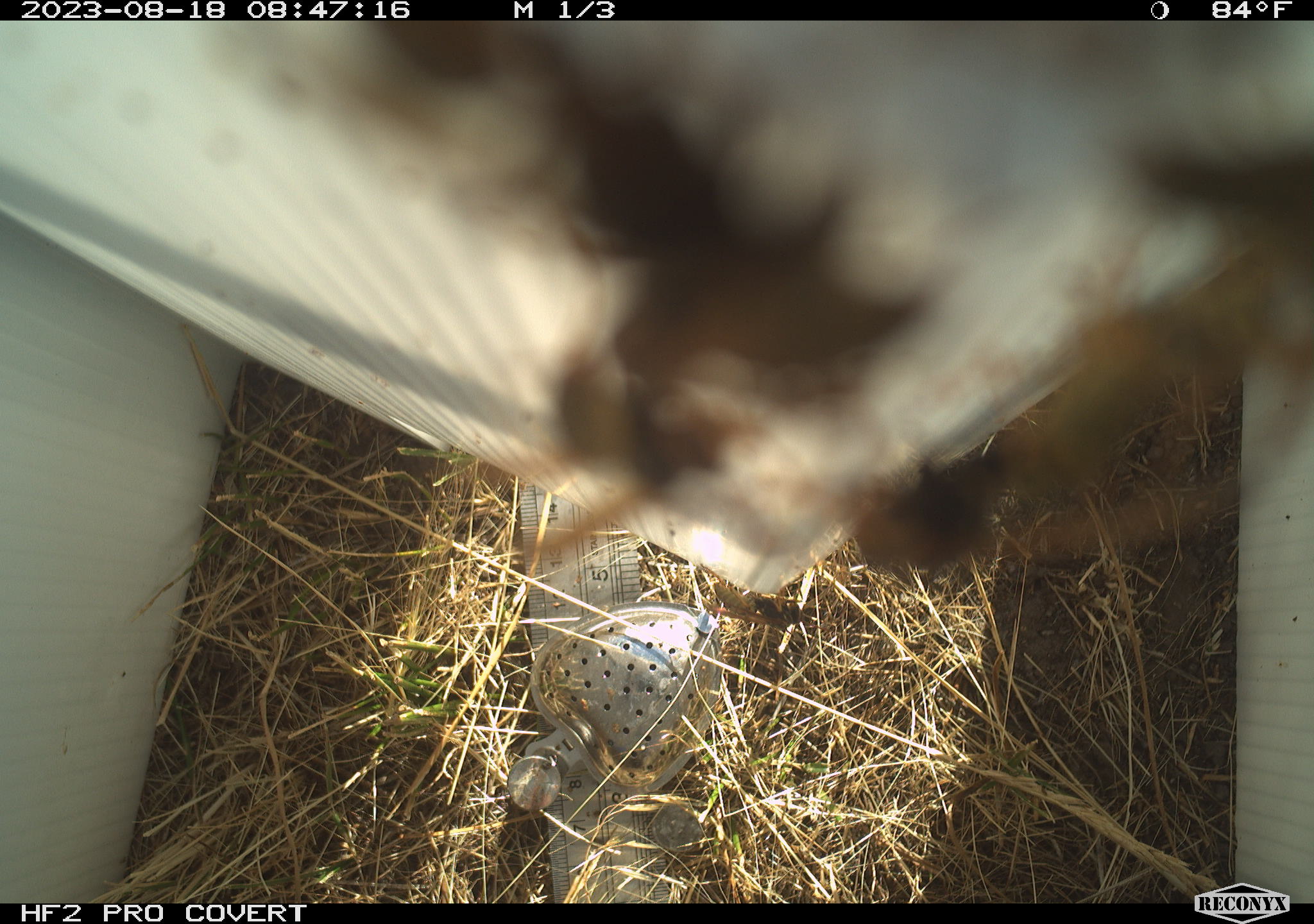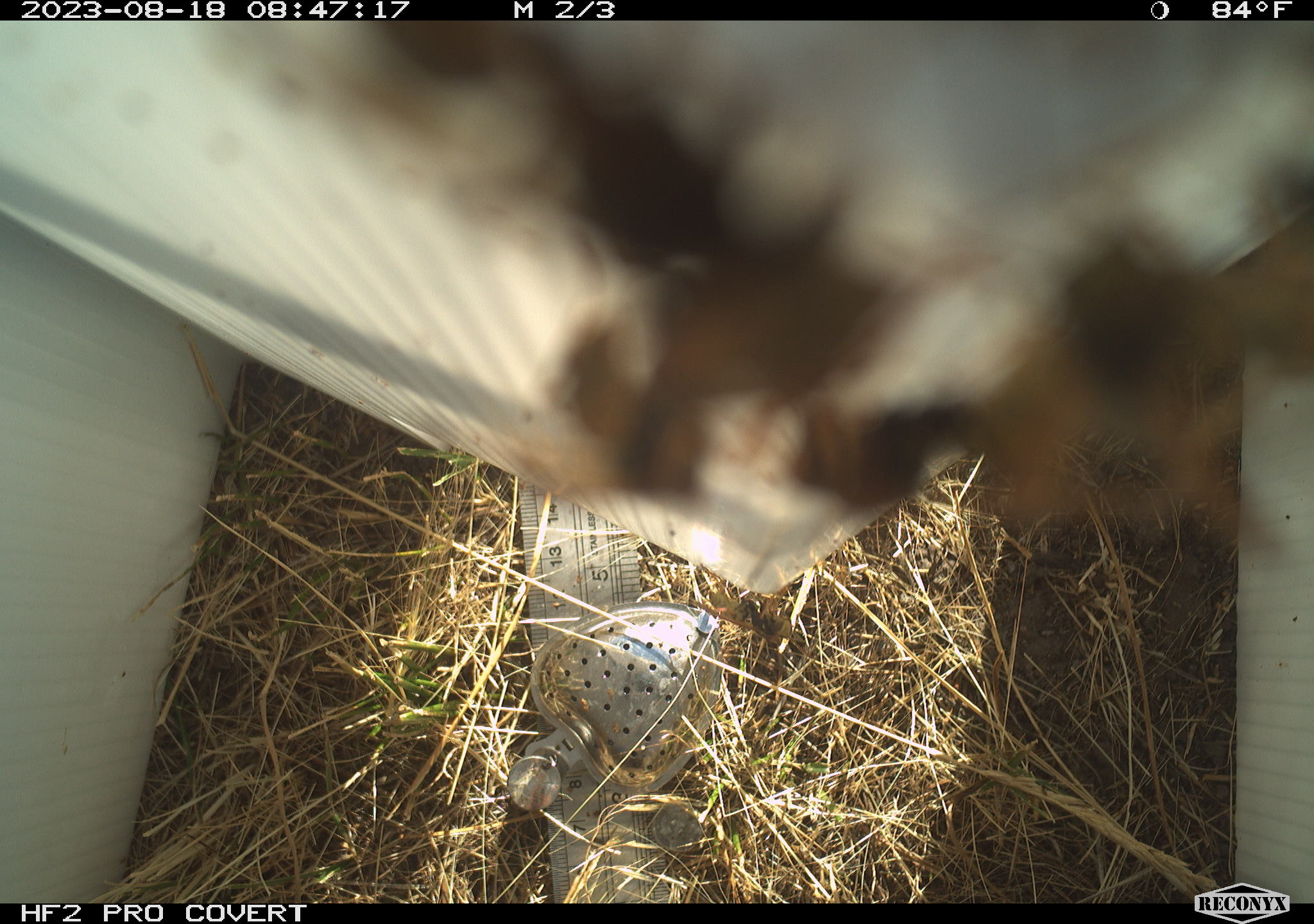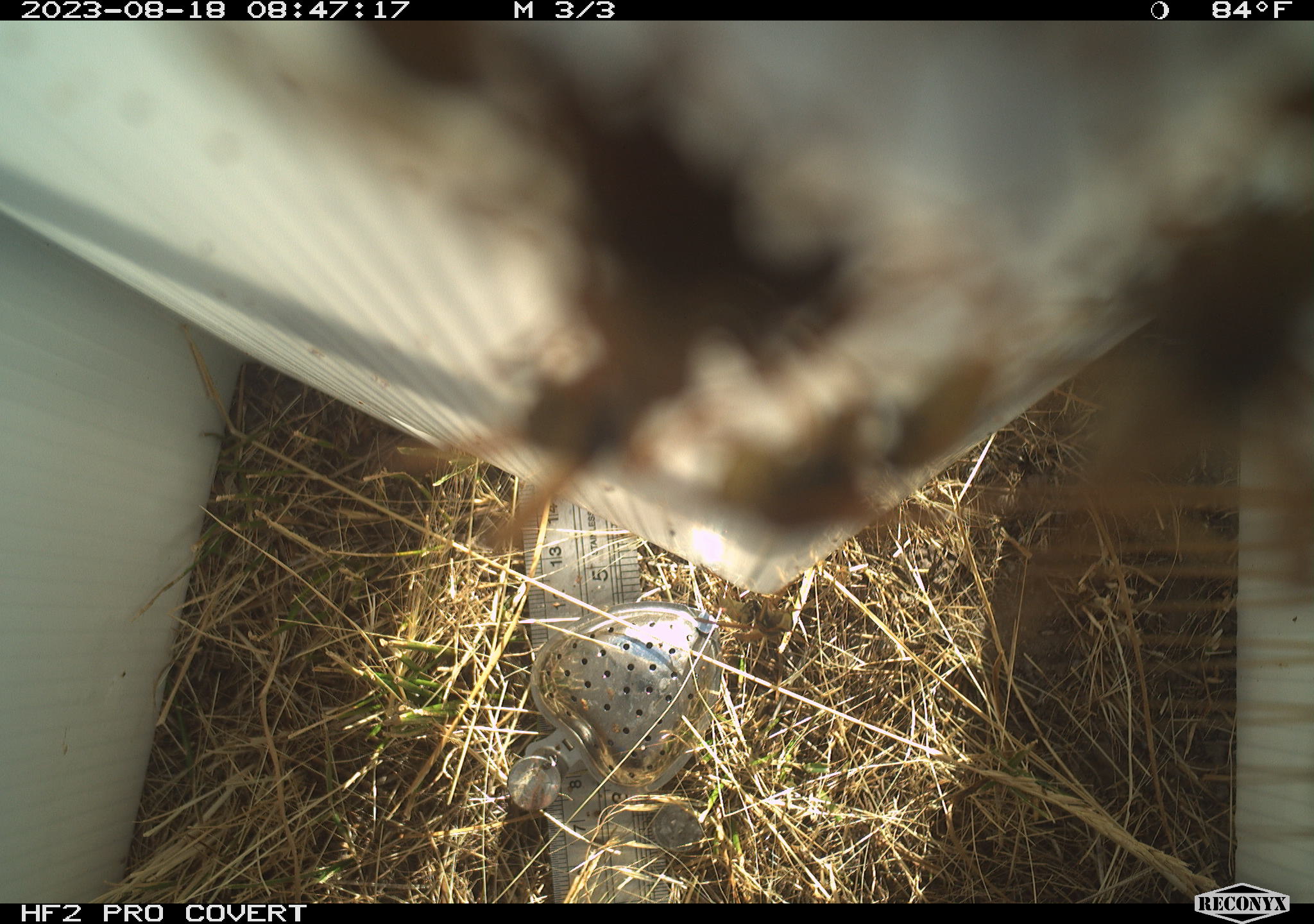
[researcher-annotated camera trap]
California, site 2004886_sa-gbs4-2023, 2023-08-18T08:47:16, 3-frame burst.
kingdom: Animalia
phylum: Arthropoda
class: Insecta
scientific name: Insecta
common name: insect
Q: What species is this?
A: Insect (Insecta).